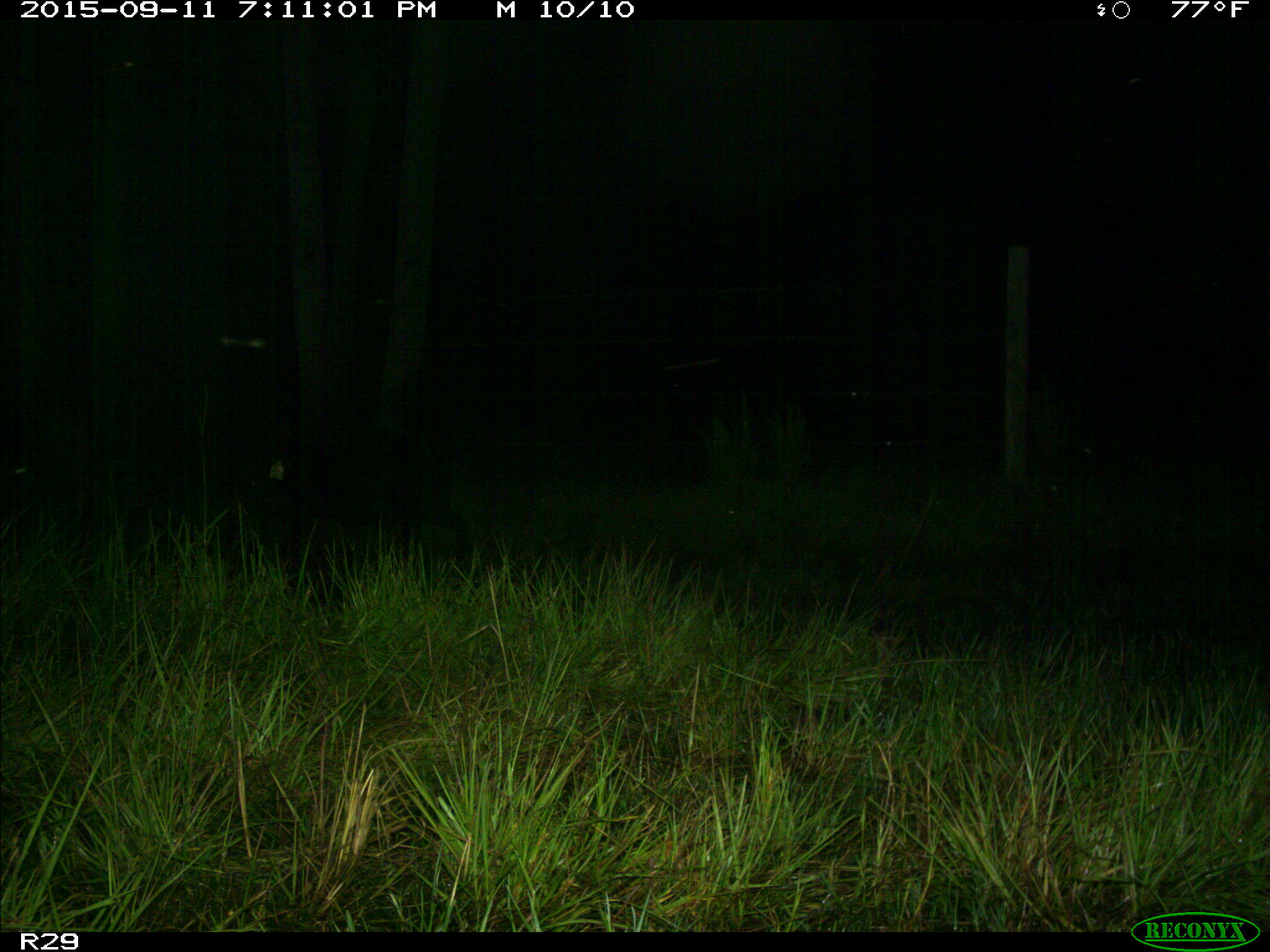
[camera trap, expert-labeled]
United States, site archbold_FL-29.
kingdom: Animalia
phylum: Chordata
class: Mammalia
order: Artiodactyla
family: Suidae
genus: Sus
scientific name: Sus scrofa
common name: wild boar